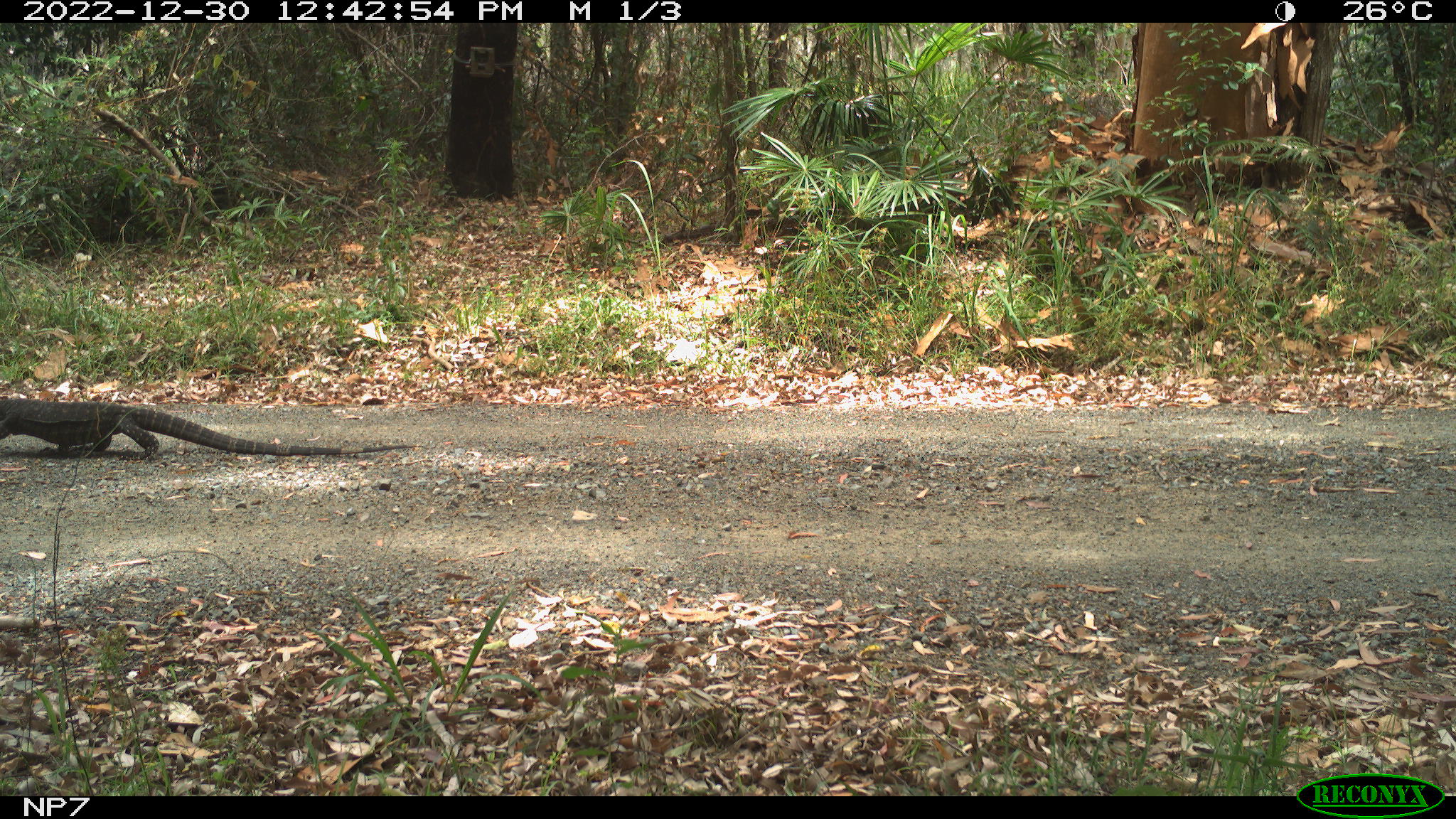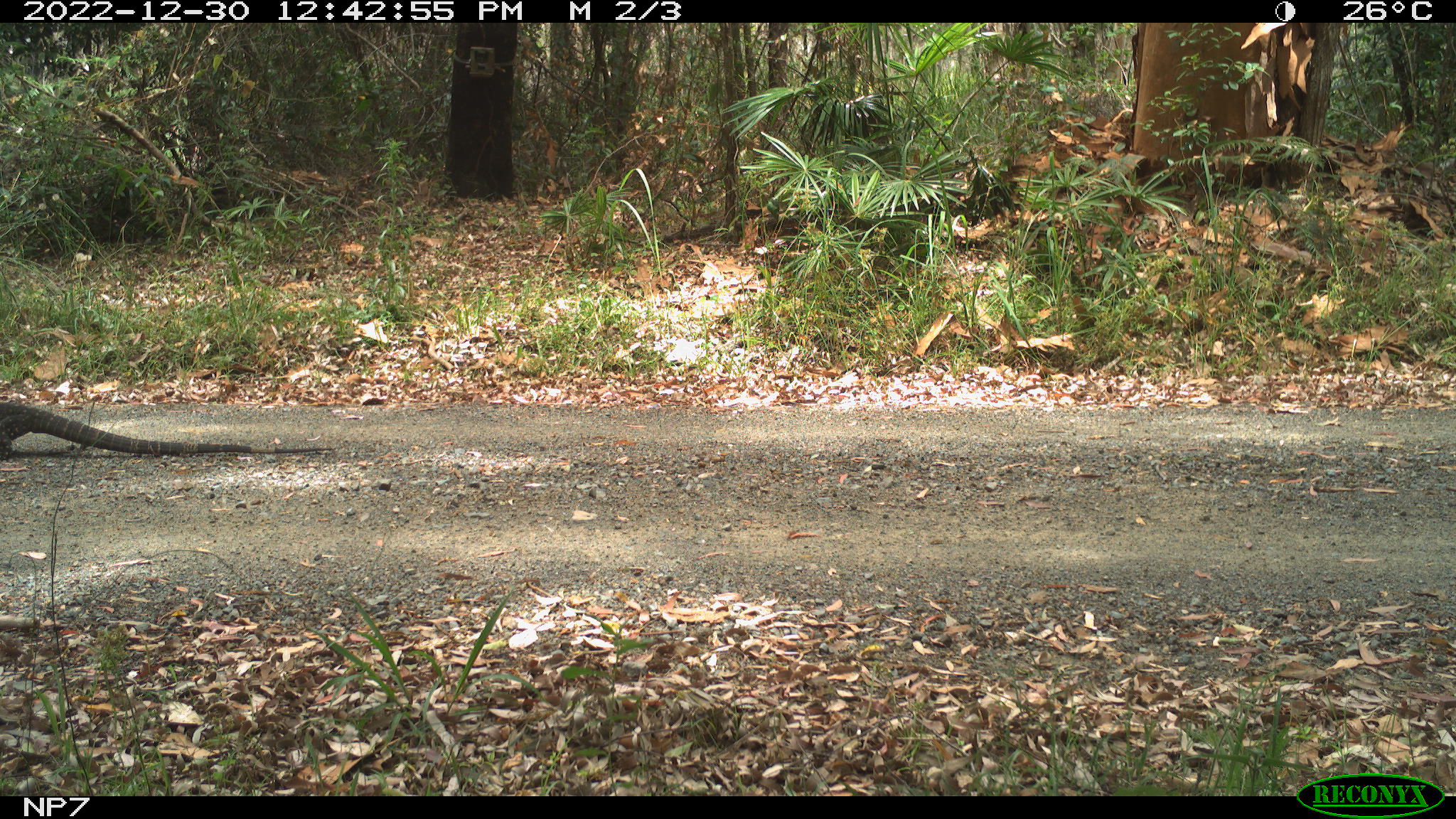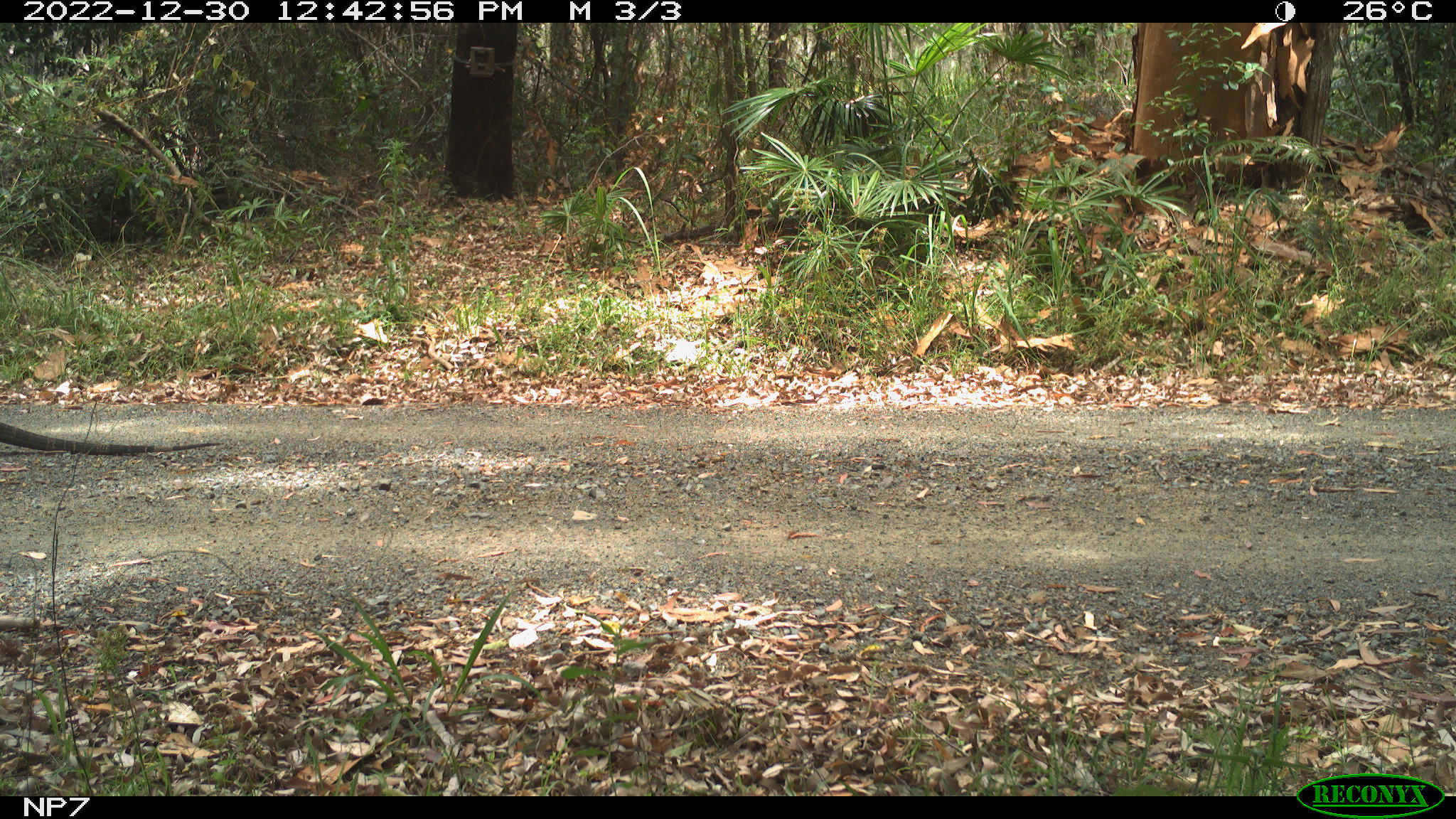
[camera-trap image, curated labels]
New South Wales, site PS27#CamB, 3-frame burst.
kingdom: Animalia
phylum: Chordata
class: Reptilia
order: Squamata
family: Varanidae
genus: Varanus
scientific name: Varanus varius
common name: lace monitor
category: goanna